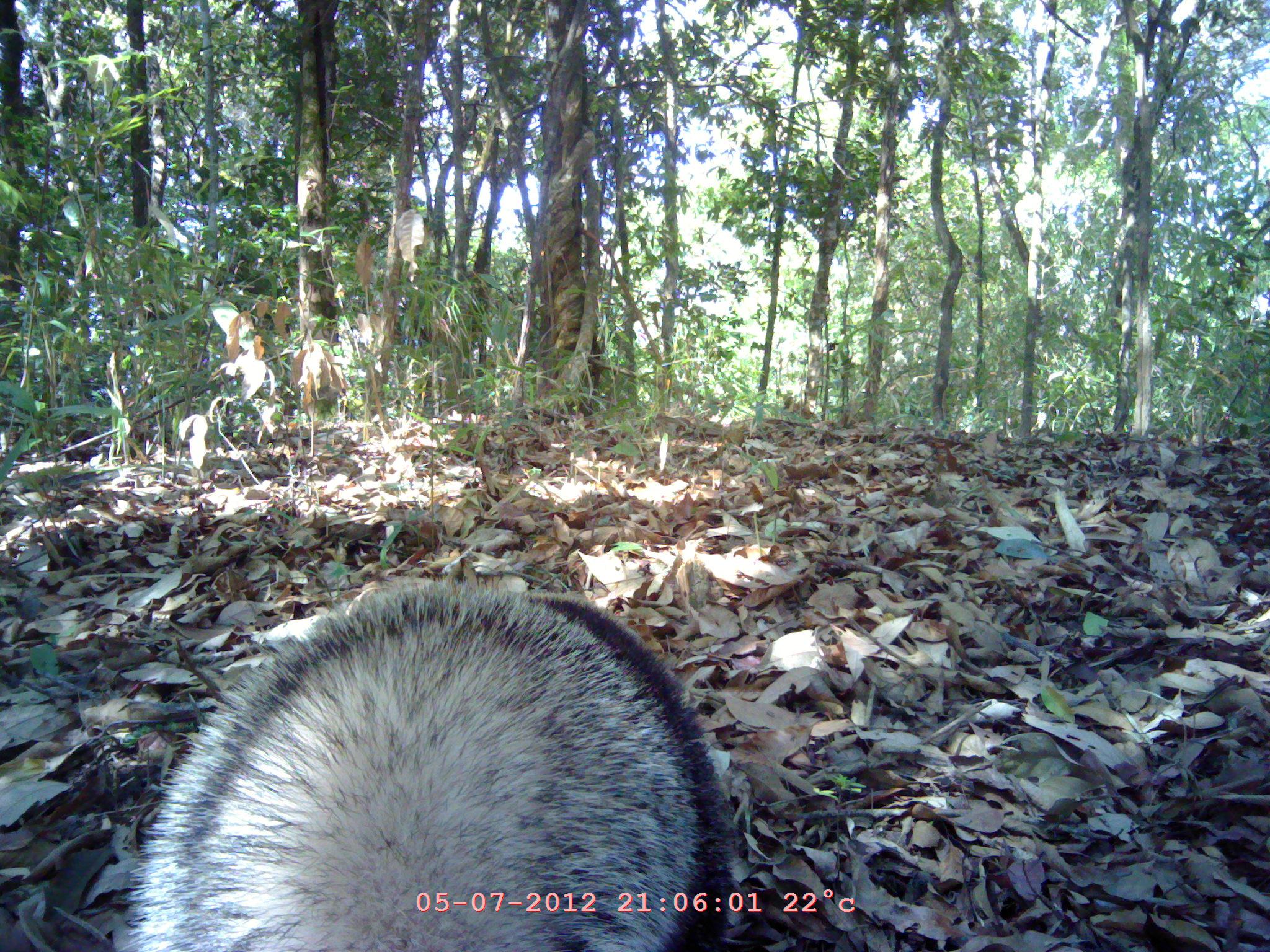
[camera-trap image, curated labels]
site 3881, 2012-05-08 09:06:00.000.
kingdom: Animalia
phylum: Chordata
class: Mammalia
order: Carnivora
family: Mustelidae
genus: Arctonyx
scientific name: Arctonyx collaris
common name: greater hog badger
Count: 1.